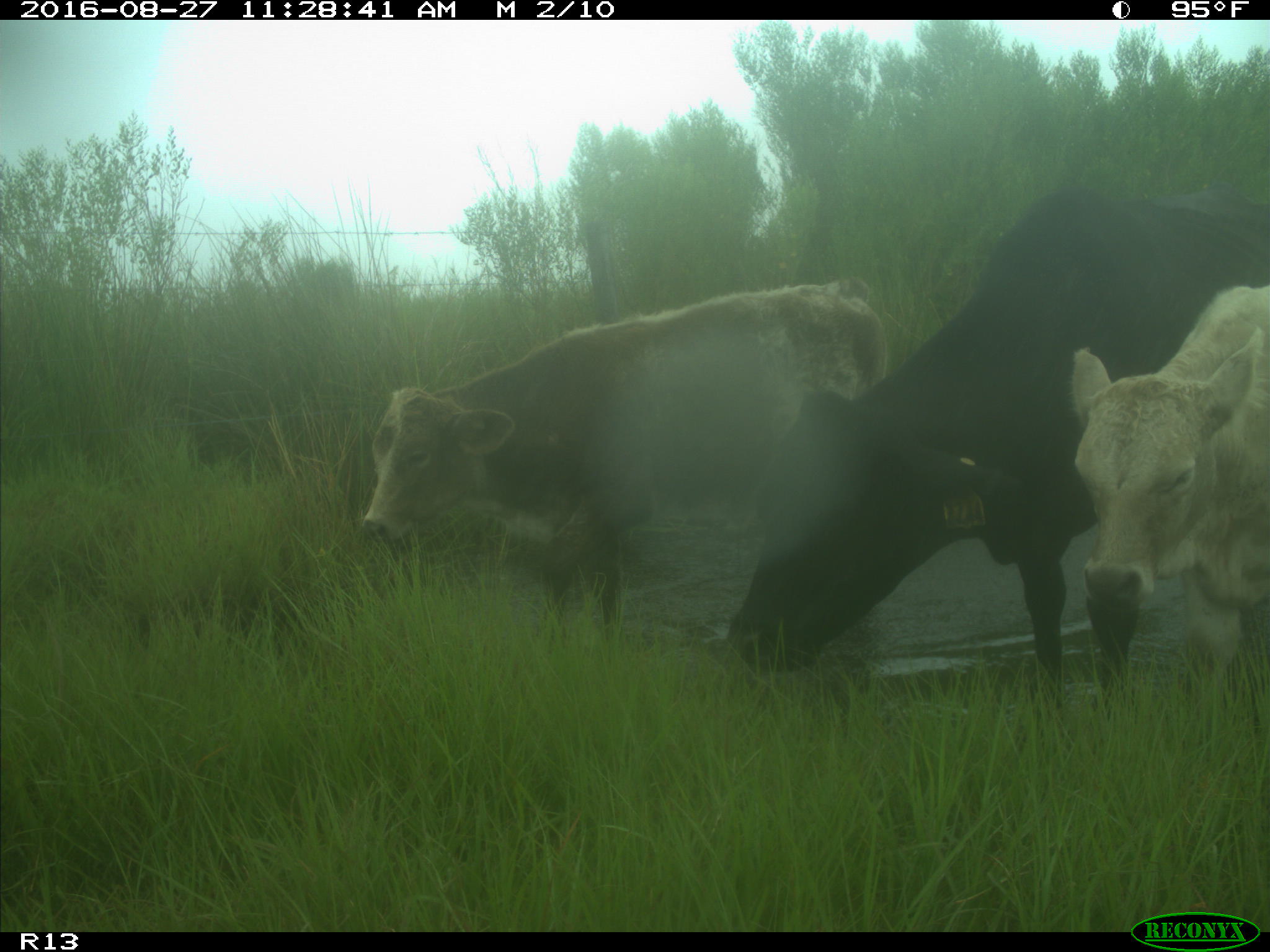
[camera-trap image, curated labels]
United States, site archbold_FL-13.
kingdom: Animalia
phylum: Chordata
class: Mammalia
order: Artiodactyla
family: Bovidae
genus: Bos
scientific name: Bos taurus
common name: domestic cow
Bos taurus (domestic cow).